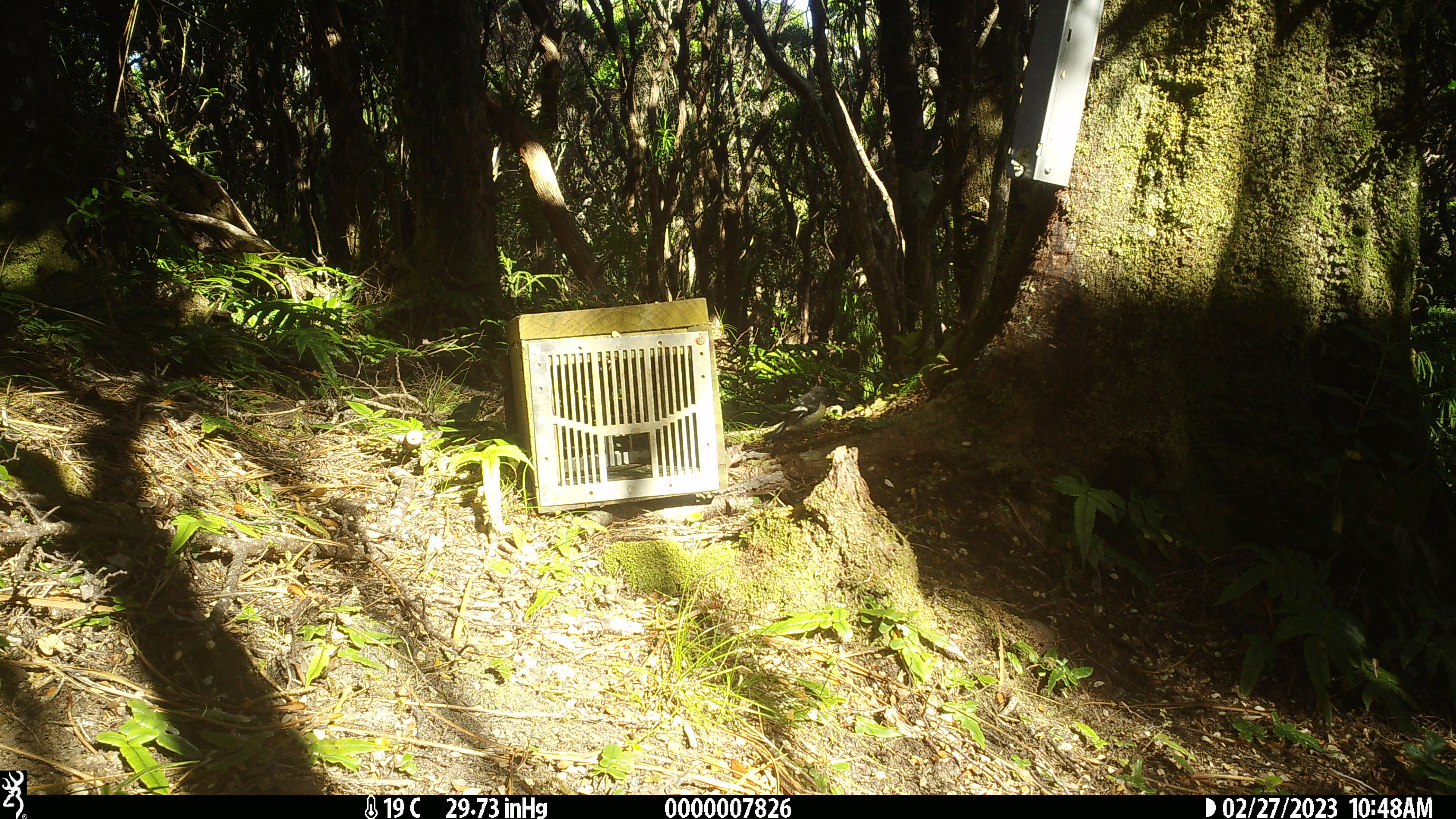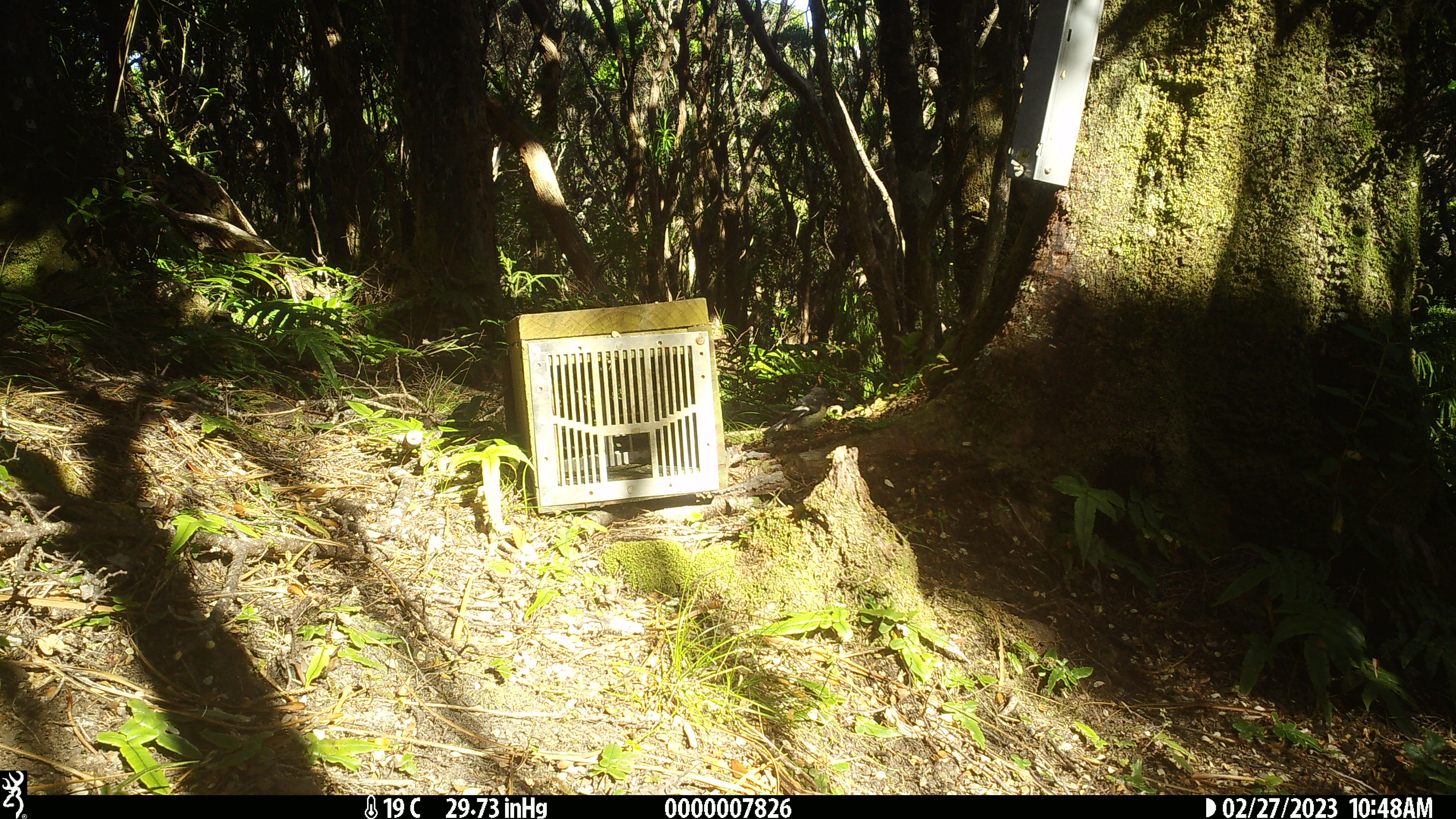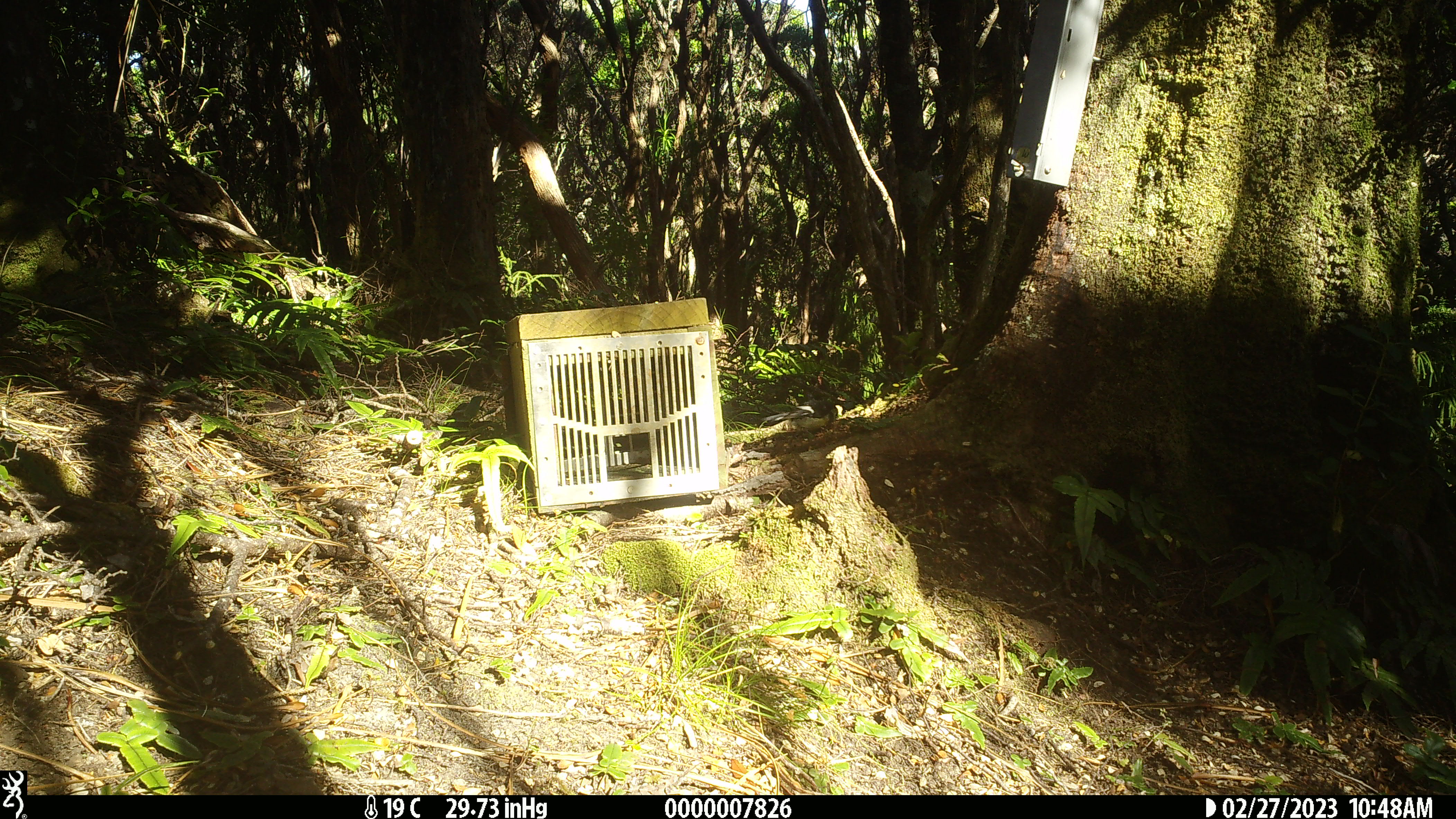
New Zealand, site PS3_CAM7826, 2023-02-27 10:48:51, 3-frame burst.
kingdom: Animalia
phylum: Chordata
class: Aves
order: Passeriformes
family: Petroicidae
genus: Petroica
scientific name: Petroica macrocephala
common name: tomtit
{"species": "tomtit (Petroica macrocephala)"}